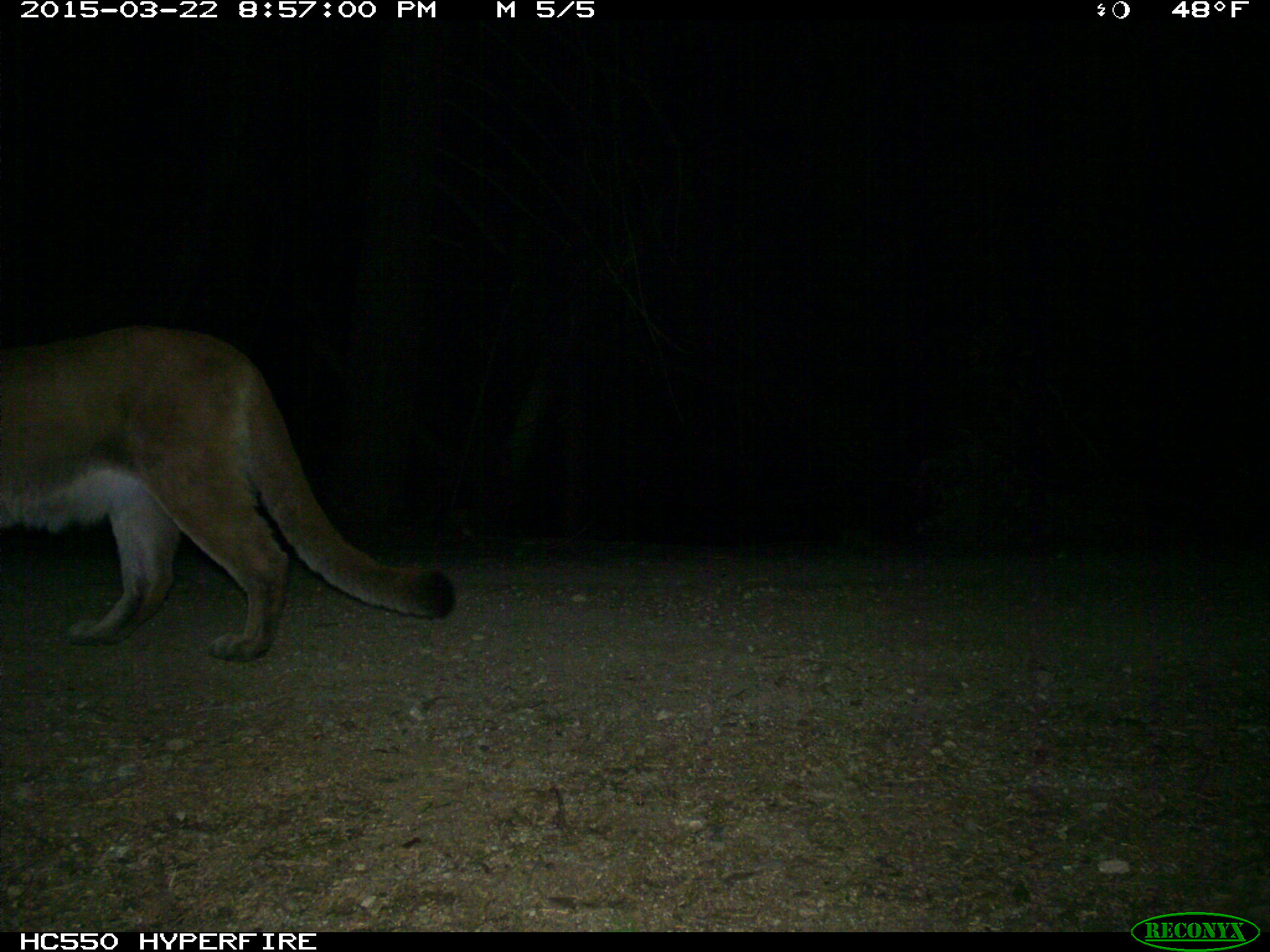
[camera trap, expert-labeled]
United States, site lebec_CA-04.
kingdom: Animalia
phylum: Chordata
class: Mammalia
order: Carnivora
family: Felidae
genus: Puma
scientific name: Puma concolor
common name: mountain lion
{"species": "Puma concolor (mountain lion)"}